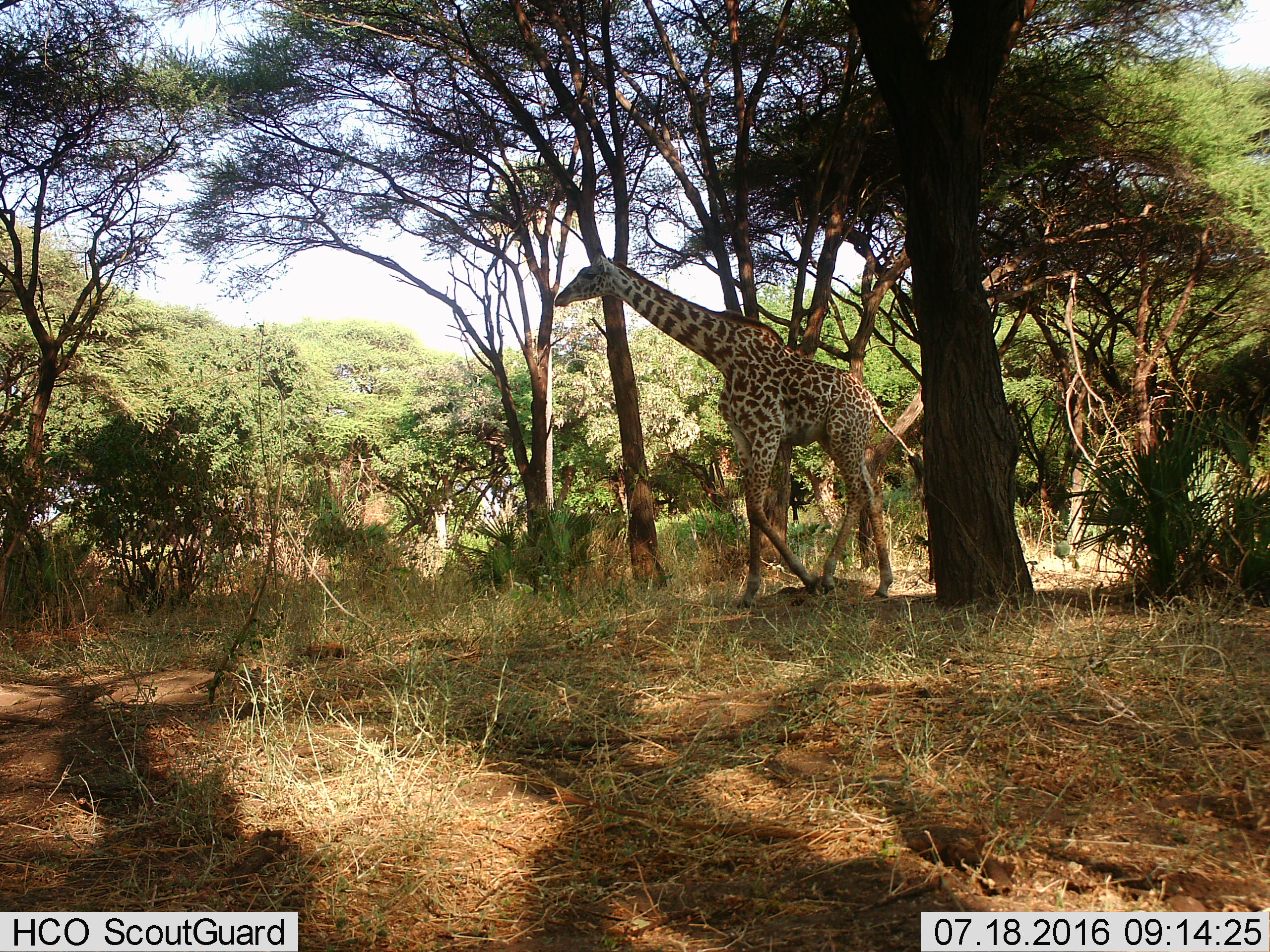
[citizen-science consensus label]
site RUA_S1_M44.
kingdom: Animalia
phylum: Chordata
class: Mammalia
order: Artiodactyla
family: Giraffidae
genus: Giraffa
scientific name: Giraffa camelopardalis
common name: giraffe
Giraffe (Giraffa camelopardalis), count 1. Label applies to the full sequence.